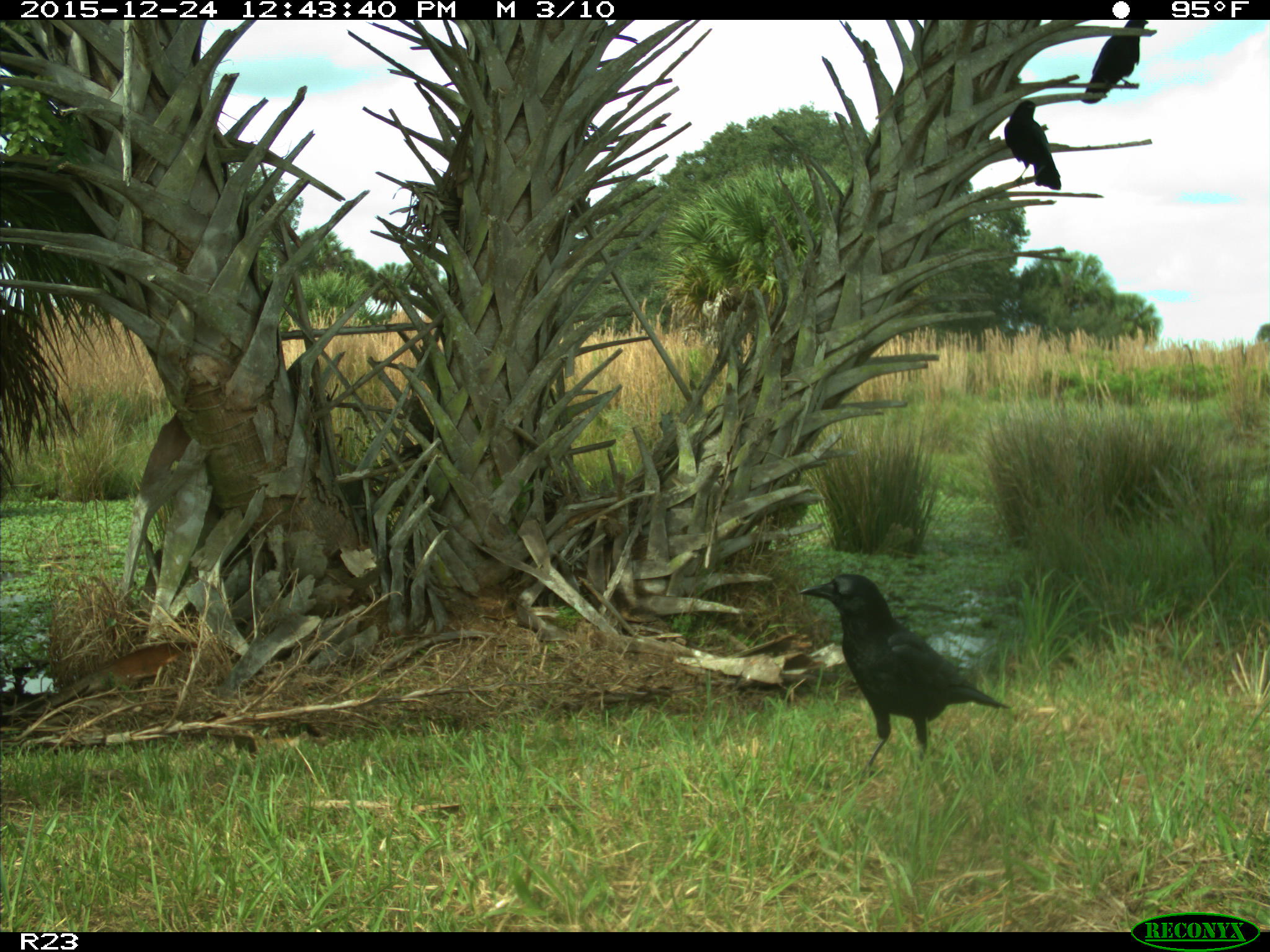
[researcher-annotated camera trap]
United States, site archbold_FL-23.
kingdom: Animalia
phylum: Chordata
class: Aves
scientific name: Aves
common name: birds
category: unidentified bird